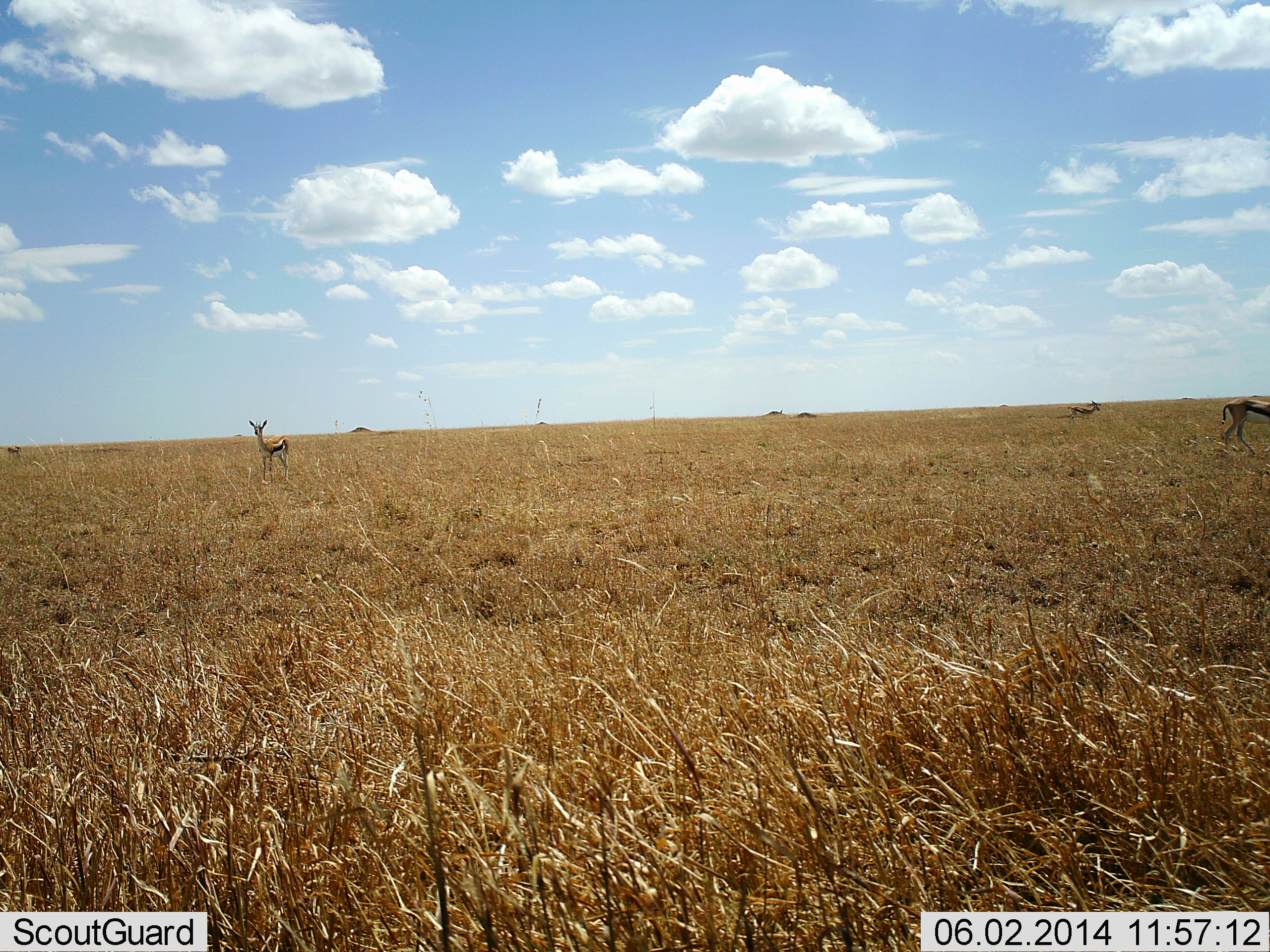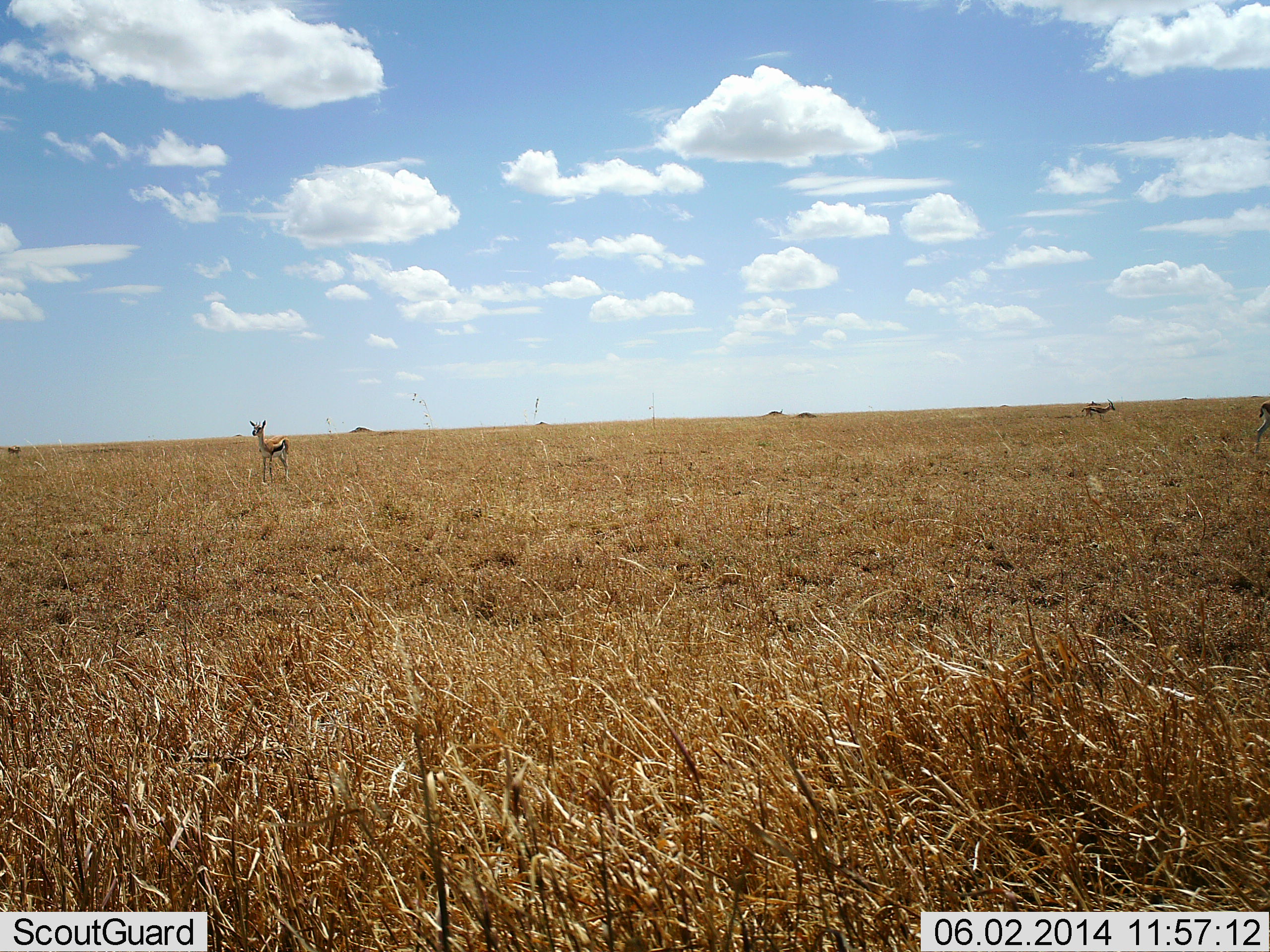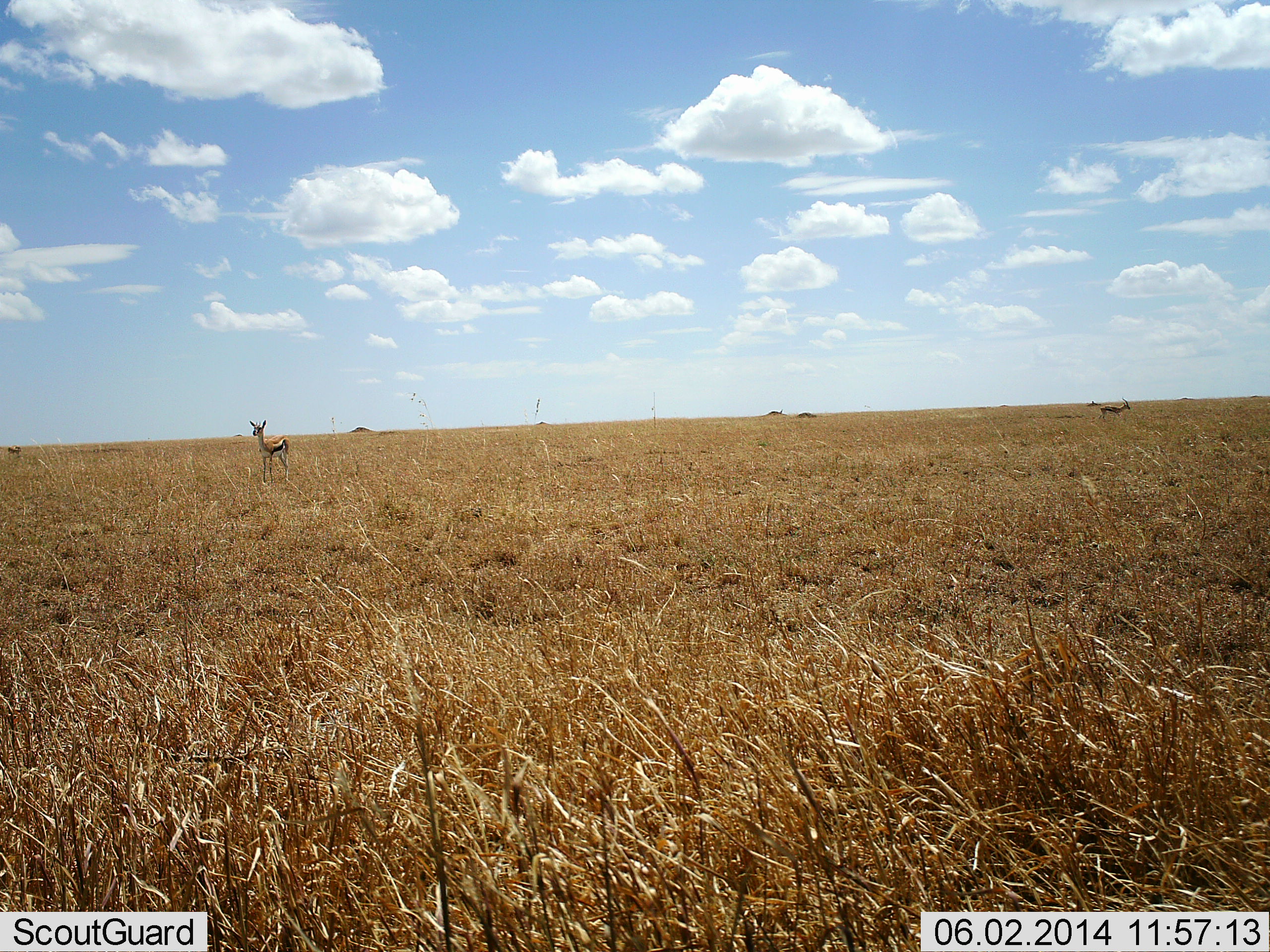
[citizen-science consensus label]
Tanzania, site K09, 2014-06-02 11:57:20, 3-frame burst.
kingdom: Animalia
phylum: Chordata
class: Mammalia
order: Artiodactyla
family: Bovidae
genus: Eudorcas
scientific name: Eudorcas thomsonii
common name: thomson's gazelle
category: gazellethomsons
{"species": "gazellethomsons (thomson's gazelle) (Eudorcas thomsonii)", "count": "3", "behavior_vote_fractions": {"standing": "80%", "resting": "0%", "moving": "80%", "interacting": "0%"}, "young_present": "0%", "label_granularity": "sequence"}